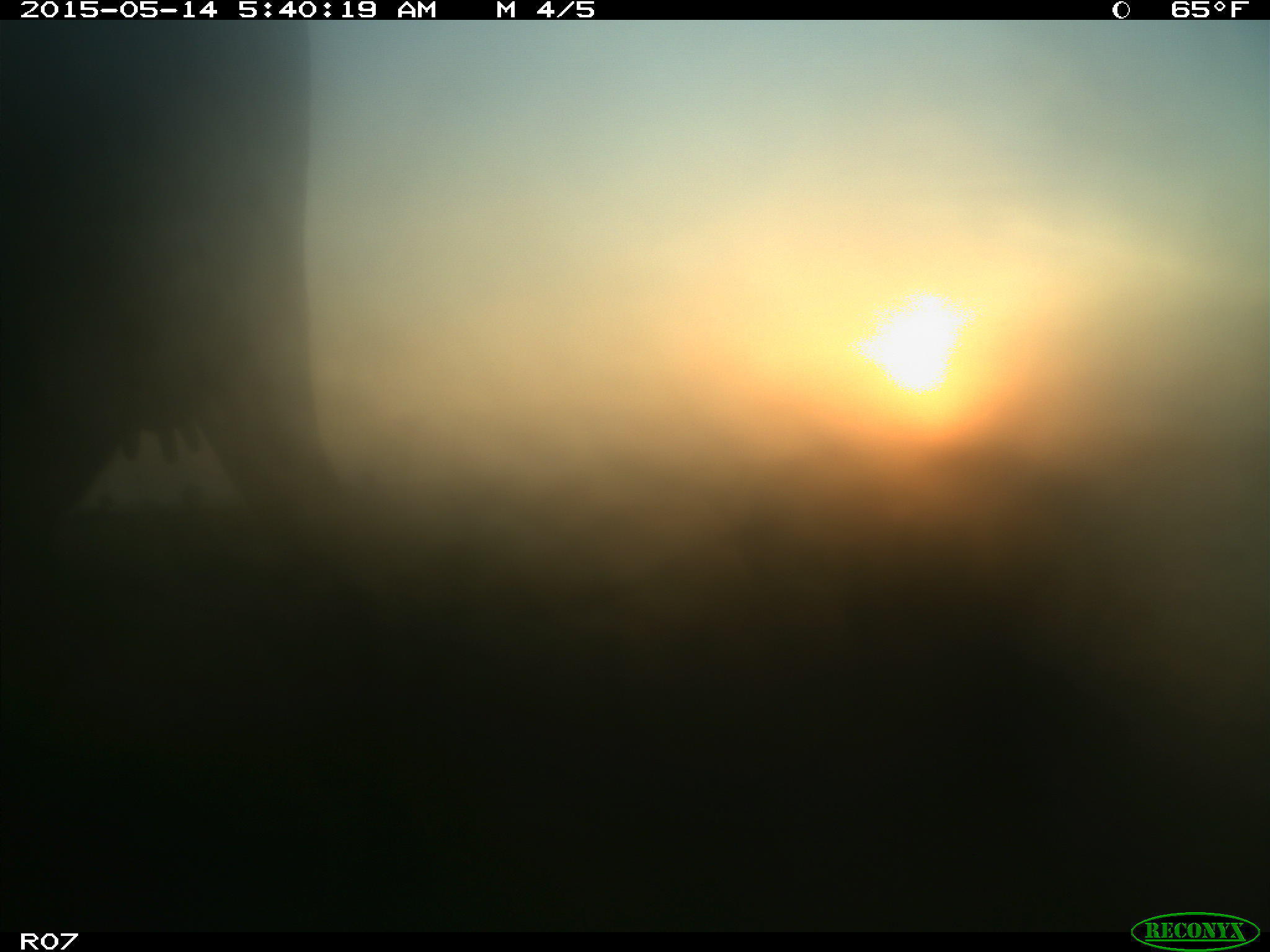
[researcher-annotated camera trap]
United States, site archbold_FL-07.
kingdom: Animalia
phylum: Chordata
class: Mammalia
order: Artiodactyla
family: Bovidae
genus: Bos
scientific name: Bos taurus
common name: domestic cow